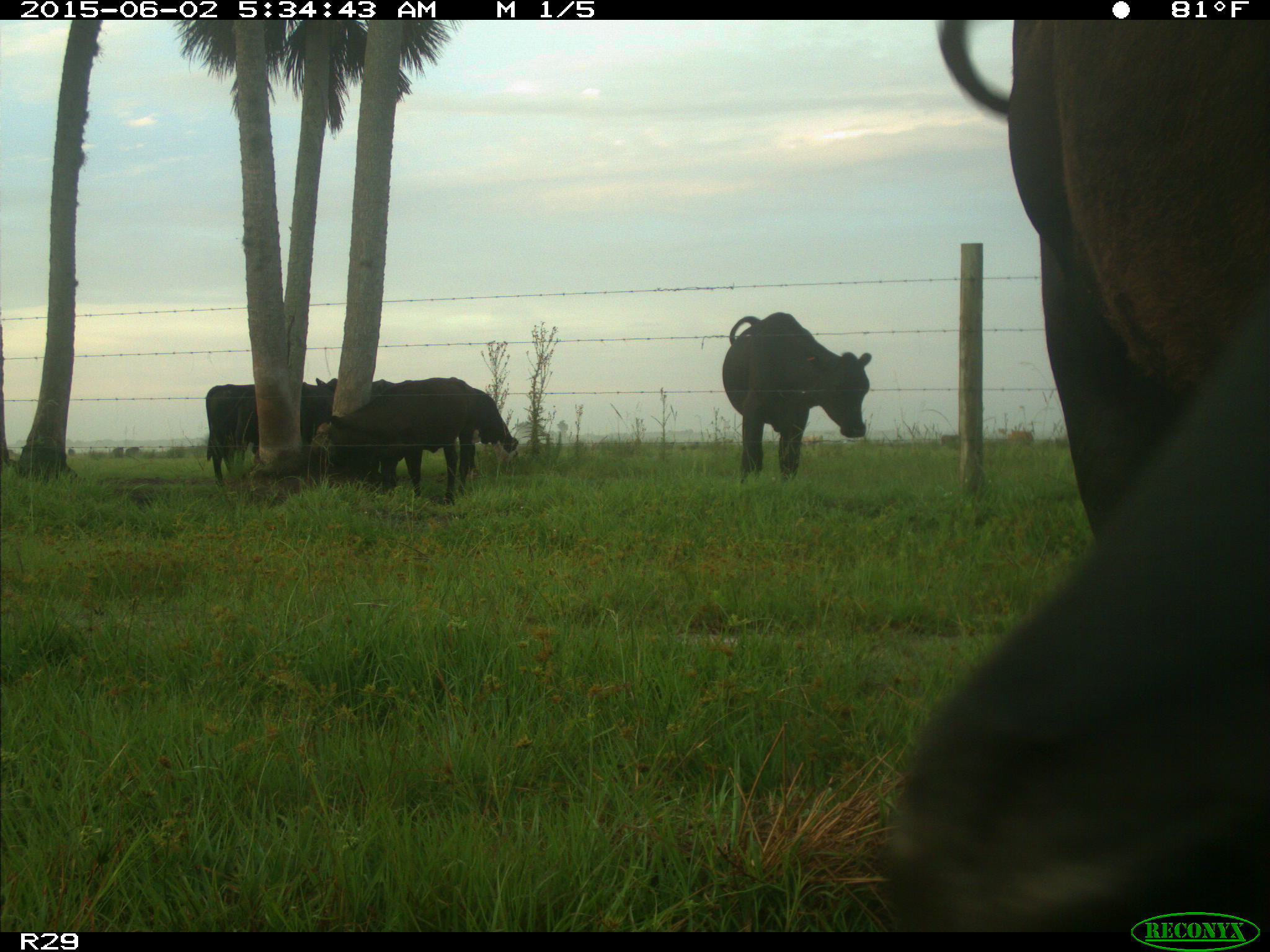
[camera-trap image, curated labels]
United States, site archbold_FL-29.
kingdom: Animalia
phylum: Chordata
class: Mammalia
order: Artiodactyla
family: Bovidae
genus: Bos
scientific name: Bos taurus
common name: domestic cow